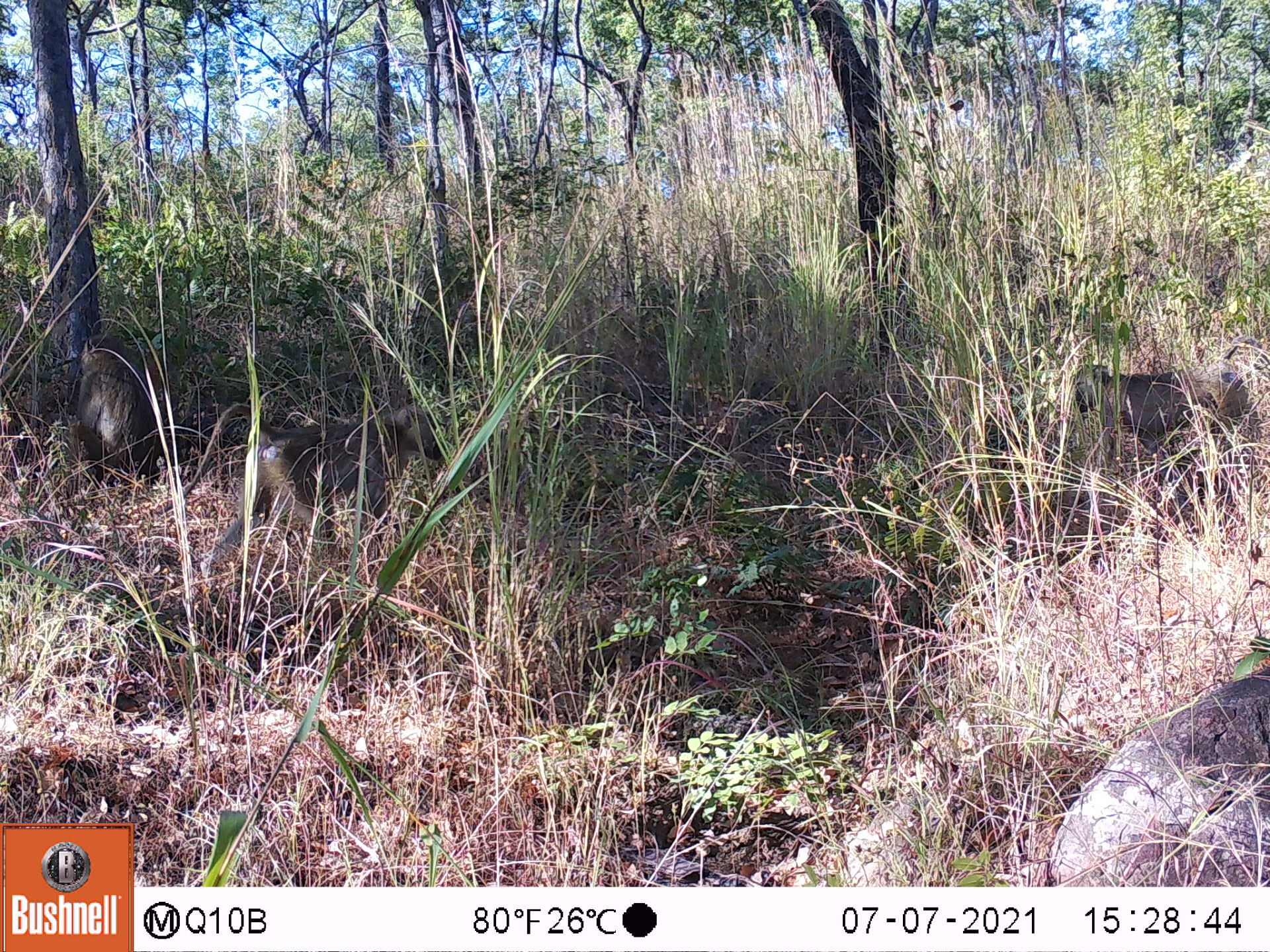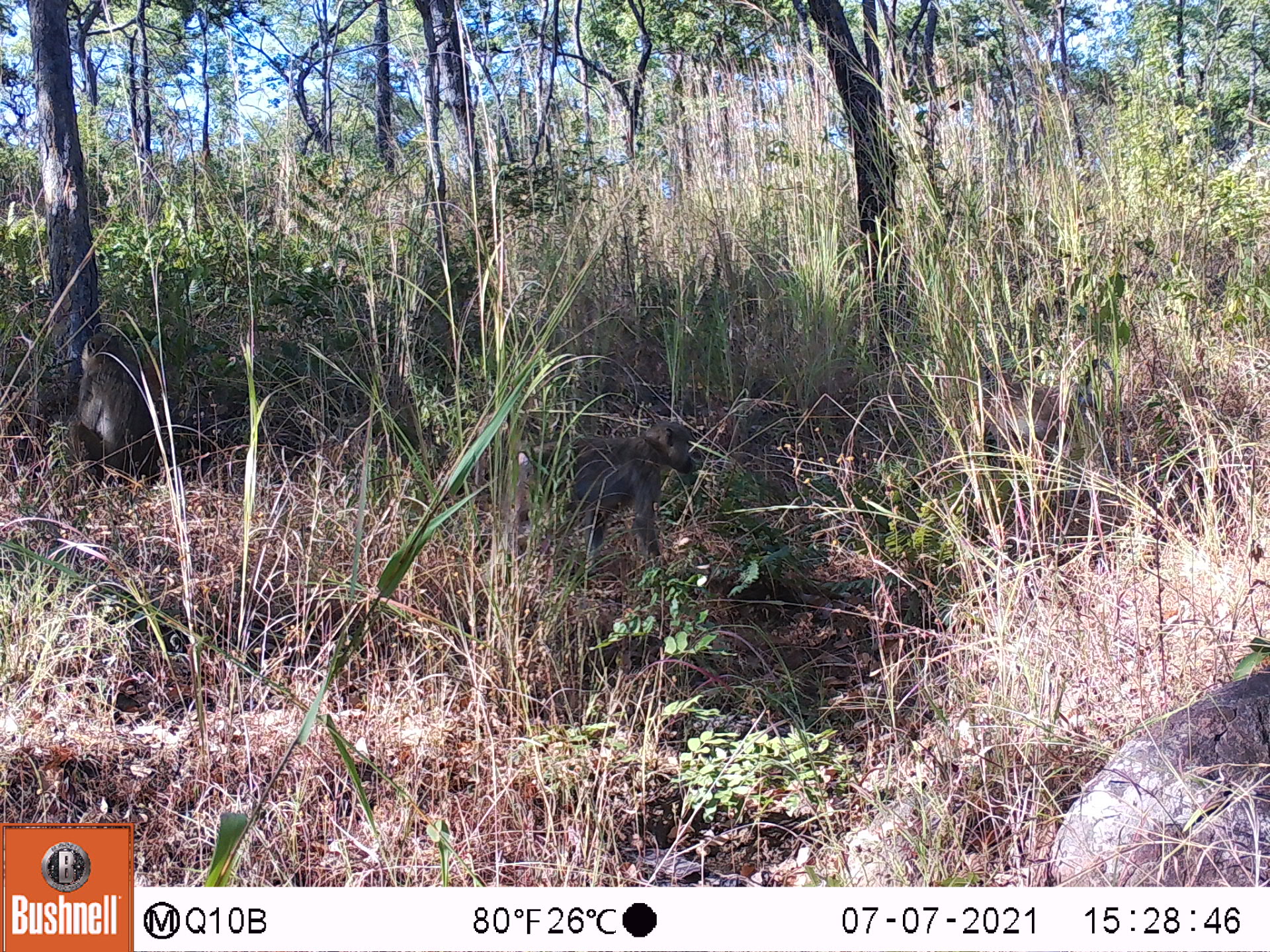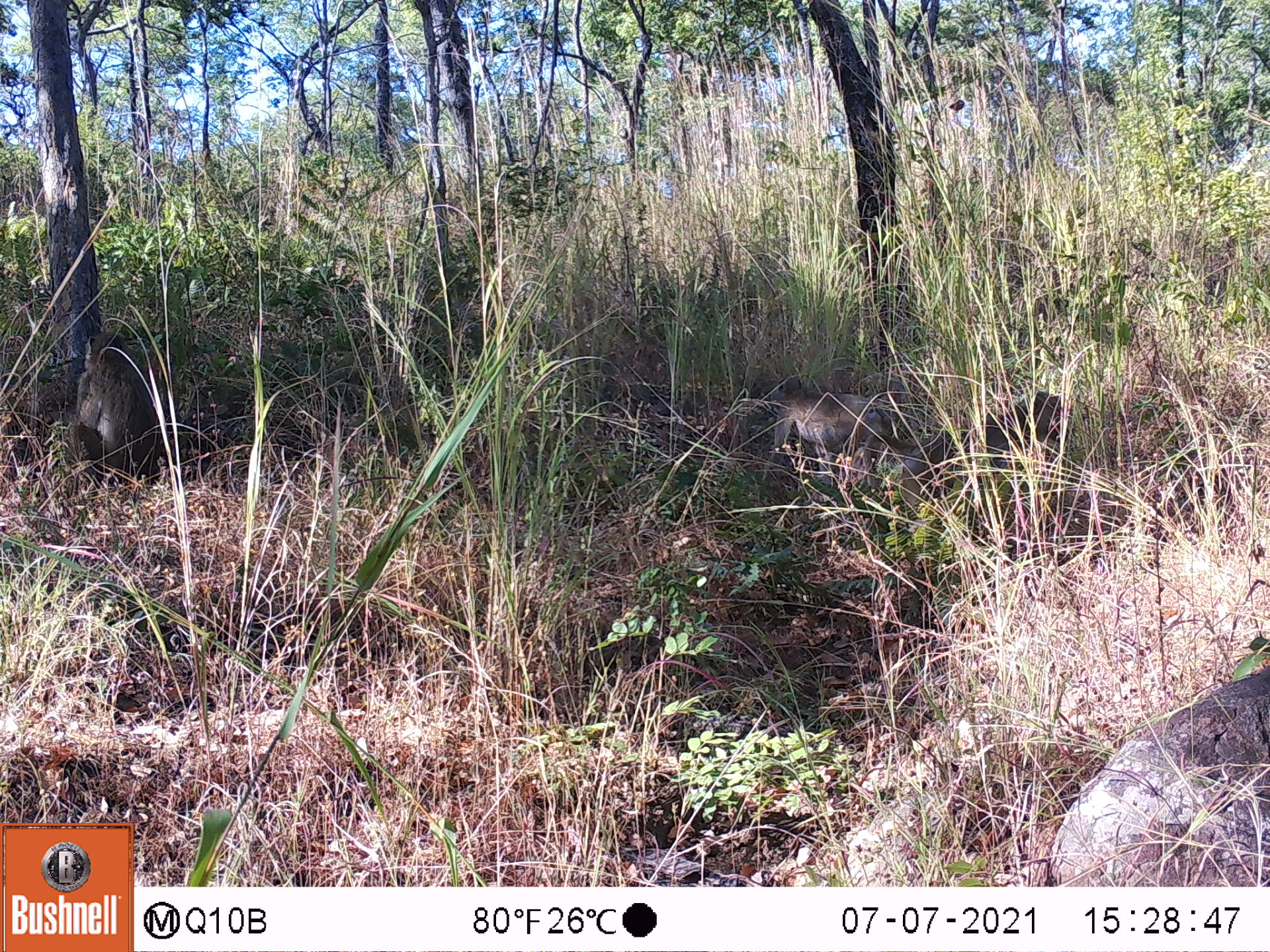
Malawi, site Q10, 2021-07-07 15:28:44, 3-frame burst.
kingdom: Animalia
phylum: Chordata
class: Mammalia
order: Primates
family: Cercopithecidae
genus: Papio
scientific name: Papio cynocephalus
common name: yellow baboon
Yellow baboon (Papio cynocephalus), count 3.